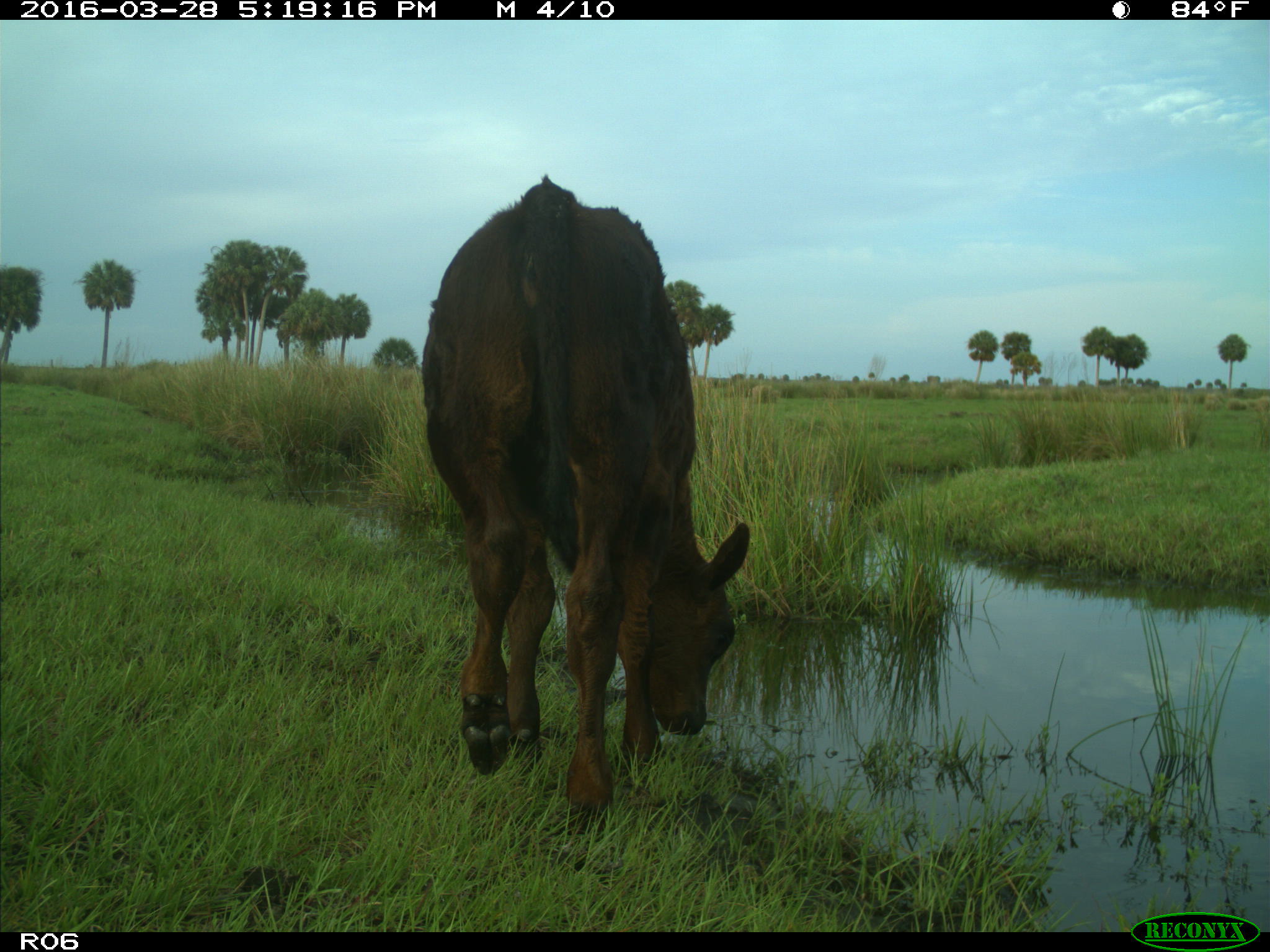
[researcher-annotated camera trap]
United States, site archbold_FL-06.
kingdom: Animalia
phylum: Chordata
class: Mammalia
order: Artiodactyla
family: Bovidae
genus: Bos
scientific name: Bos taurus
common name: domestic cow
Bos taurus (domestic cow).